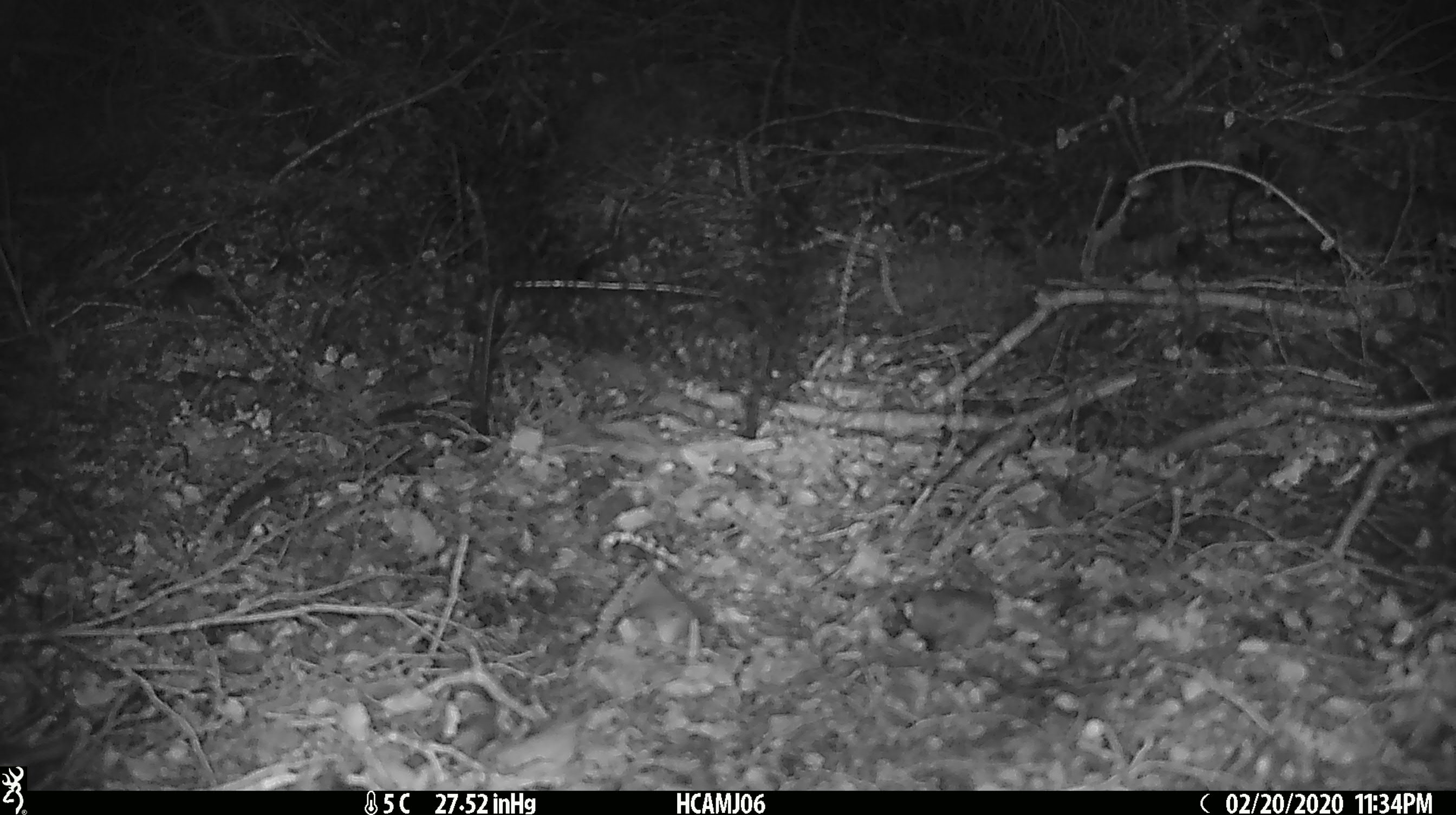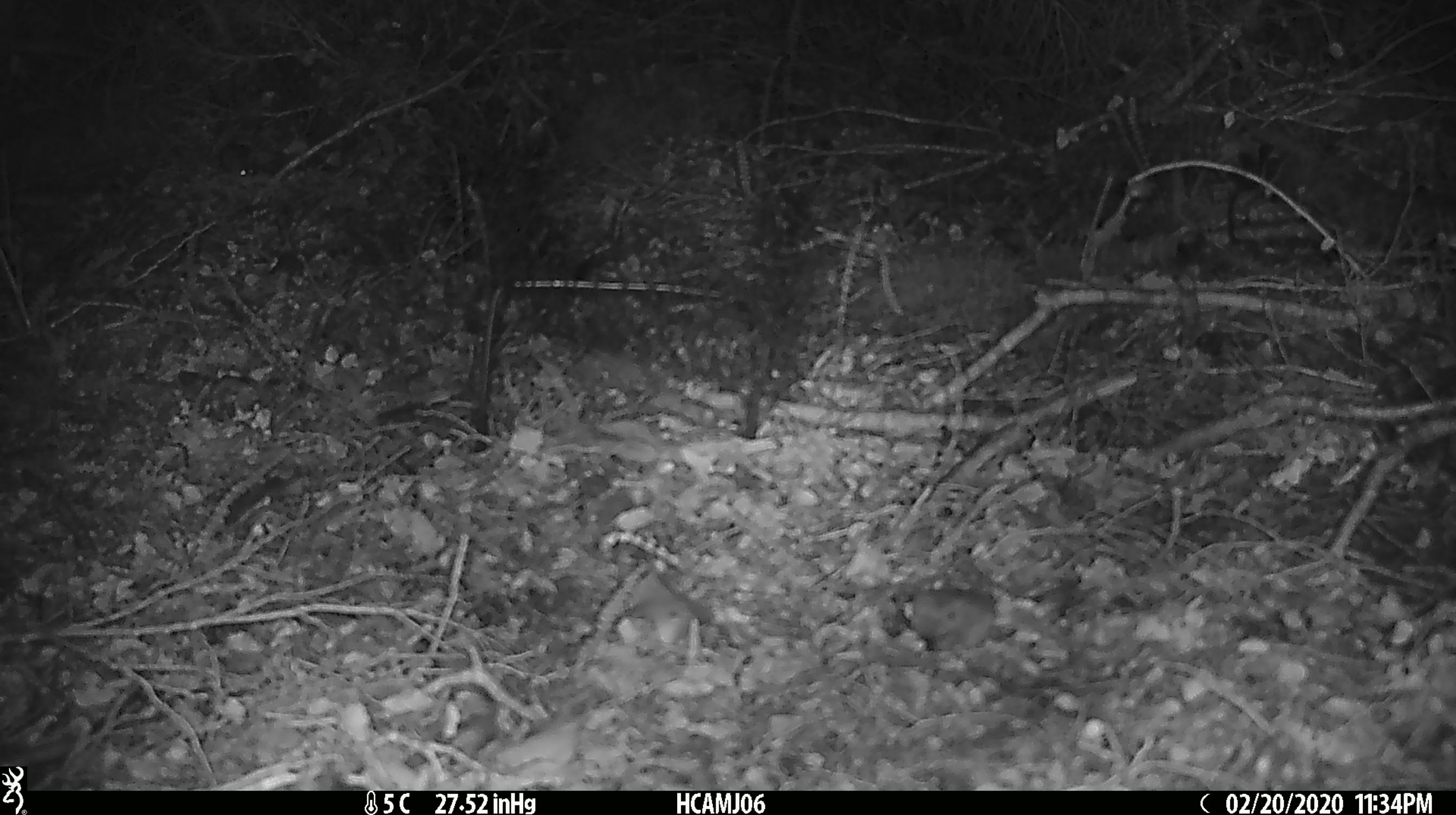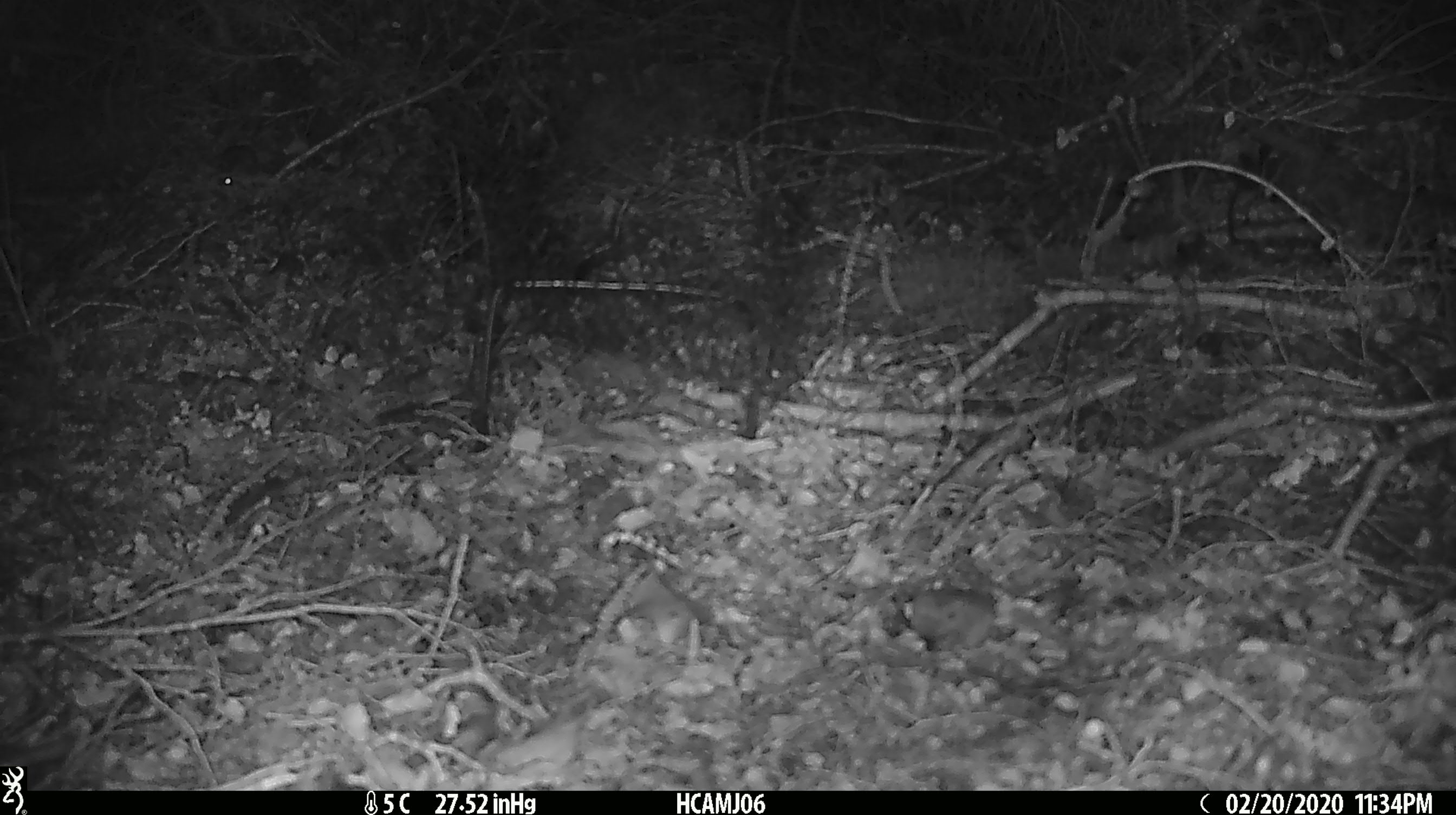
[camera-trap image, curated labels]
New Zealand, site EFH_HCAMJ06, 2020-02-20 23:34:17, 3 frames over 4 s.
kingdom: Animalia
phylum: Chordata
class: Mammalia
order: Rodentia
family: Muridae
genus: Mus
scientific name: Mus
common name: mouse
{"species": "mouse (Mus)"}